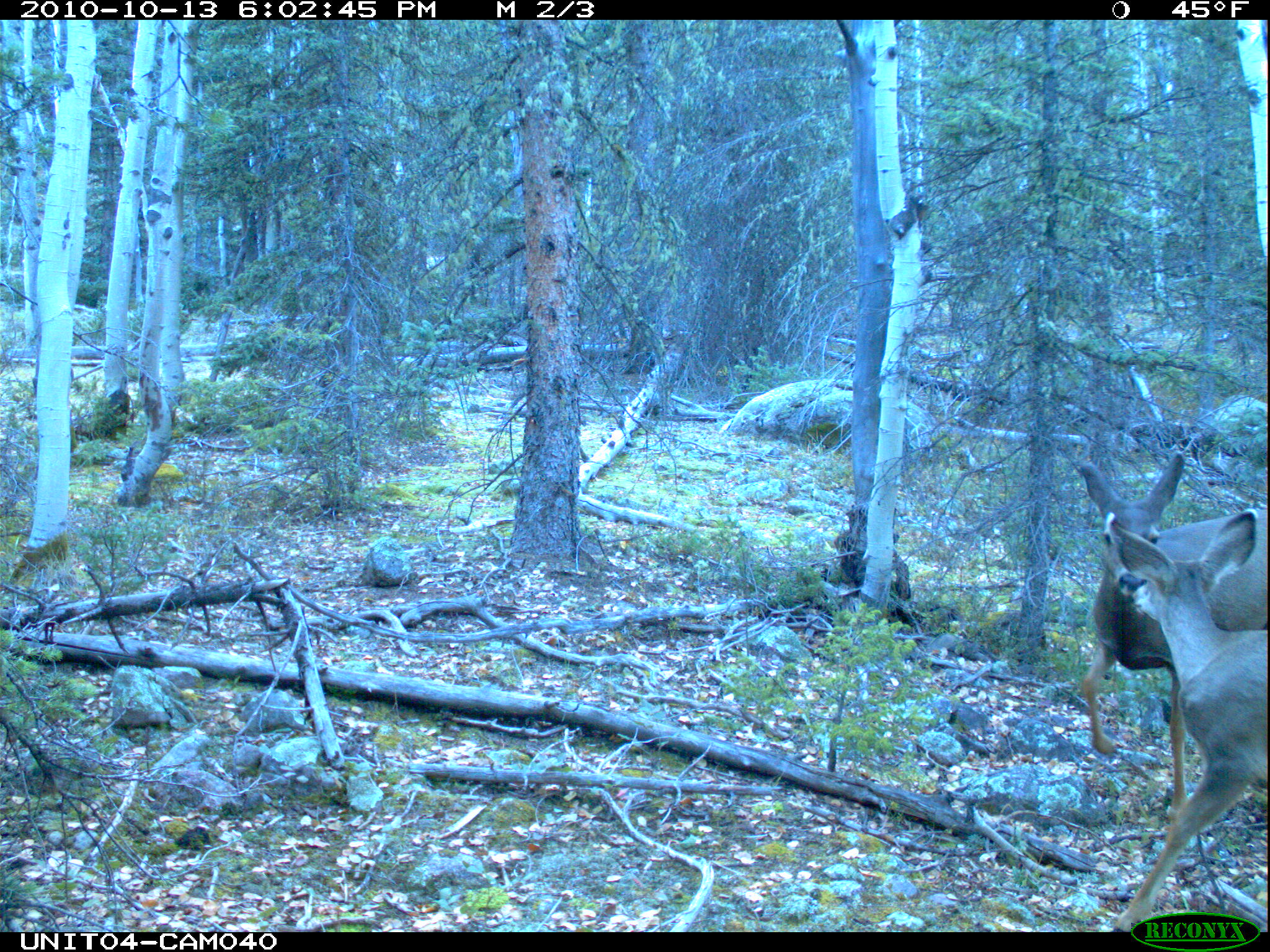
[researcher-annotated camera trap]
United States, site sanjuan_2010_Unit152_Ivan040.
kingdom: Animalia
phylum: Chordata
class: Mammalia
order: Artiodactyla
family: Cervidae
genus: Odocoileus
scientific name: Odocoileus hemionus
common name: mule deer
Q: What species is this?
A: Odocoileus hemionus (mule deer).